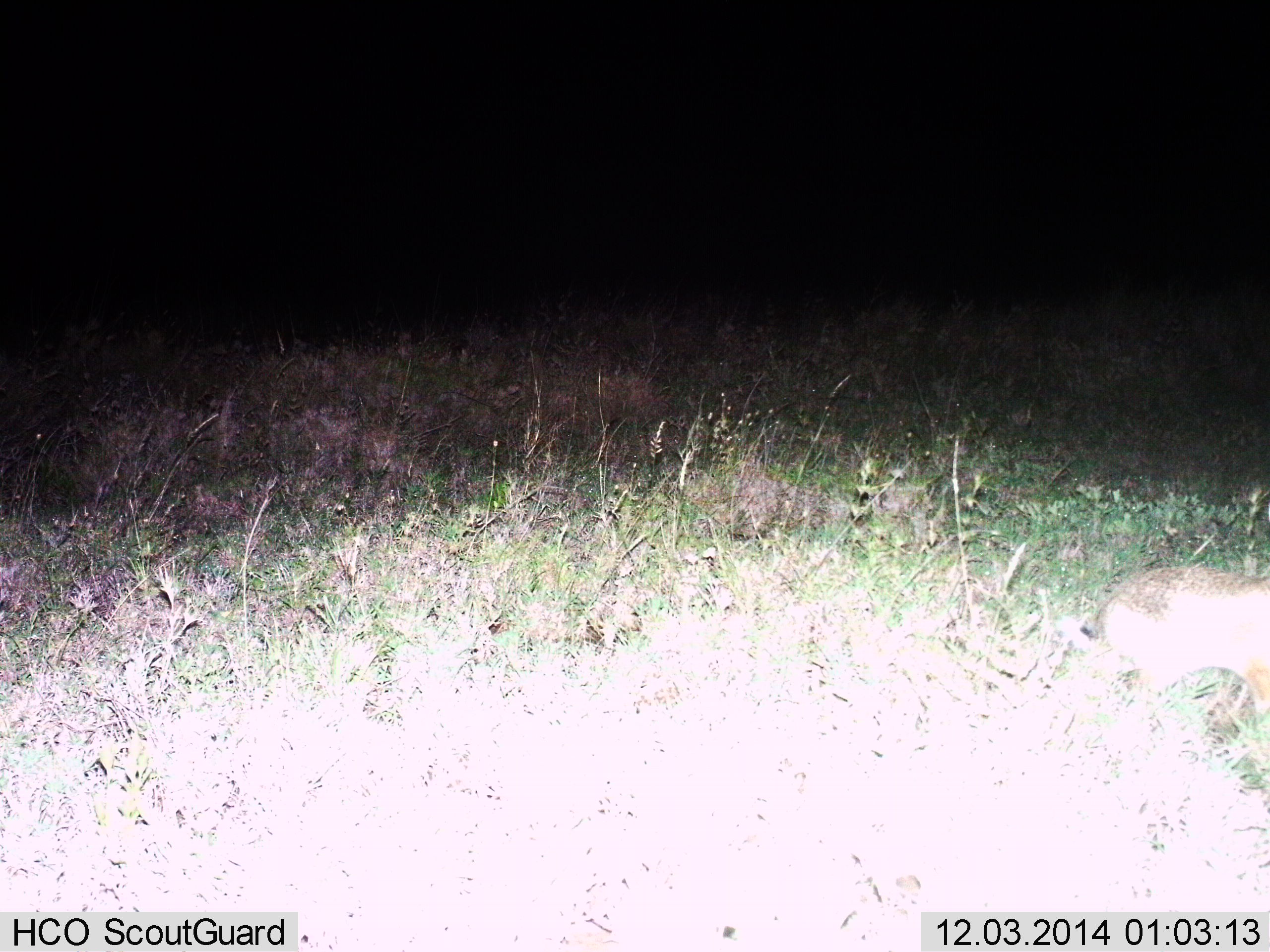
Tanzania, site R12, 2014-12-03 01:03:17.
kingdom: Animalia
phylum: Chordata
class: Mammalia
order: Lagomorpha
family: Leporidae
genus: Lepus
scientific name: Lepus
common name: hare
Hare (Lepus), count 1. Behavior (volunteer vote fractions): standing 25%, resting 0%, moving 75%, interacting 0%. Young present (vote fraction): 0%. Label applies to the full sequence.